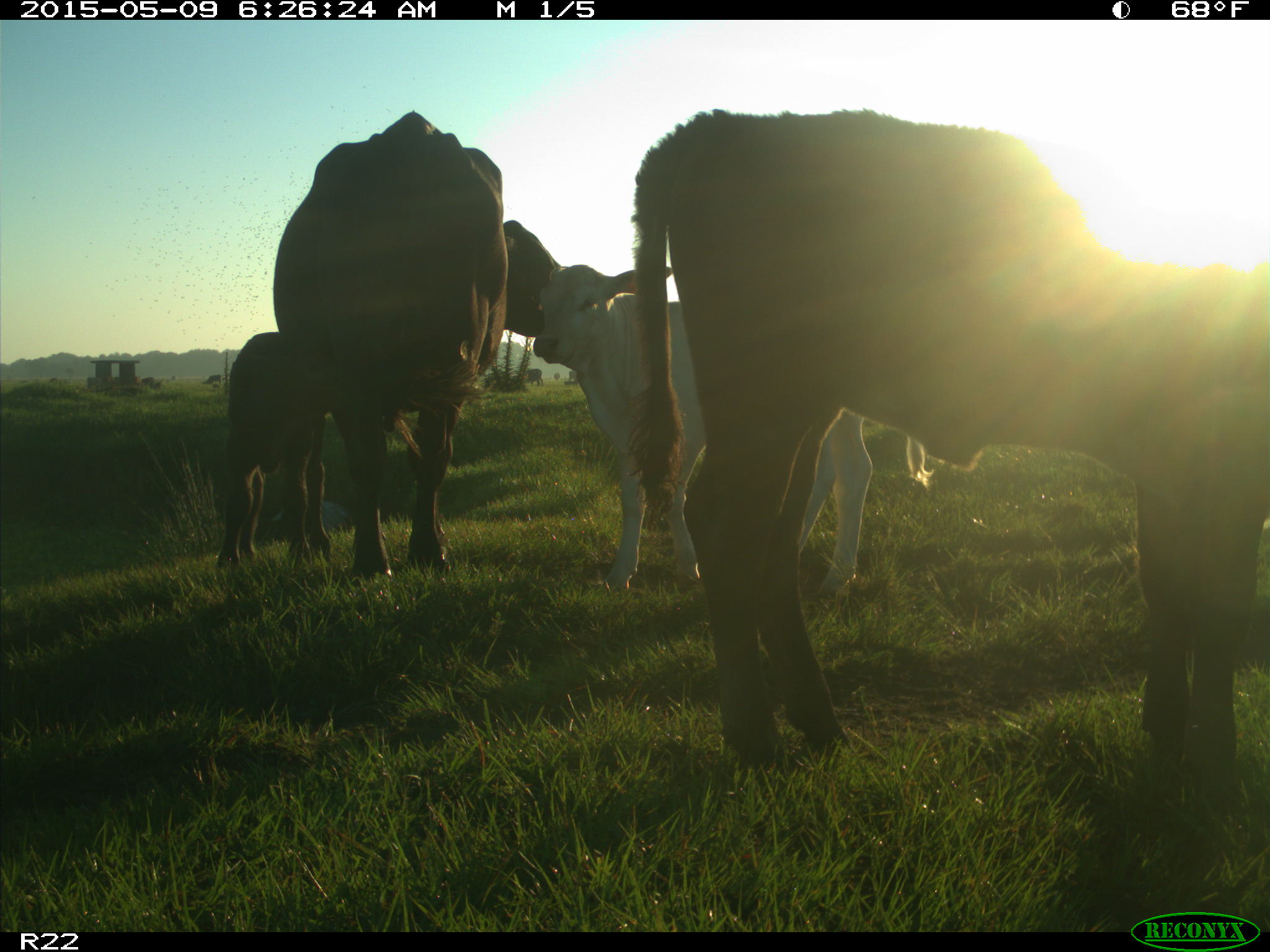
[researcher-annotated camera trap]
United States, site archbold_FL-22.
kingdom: Animalia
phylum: Chordata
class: Mammalia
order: Artiodactyla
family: Bovidae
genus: Bos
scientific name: Bos taurus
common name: domestic cow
Bos taurus (domestic cow).